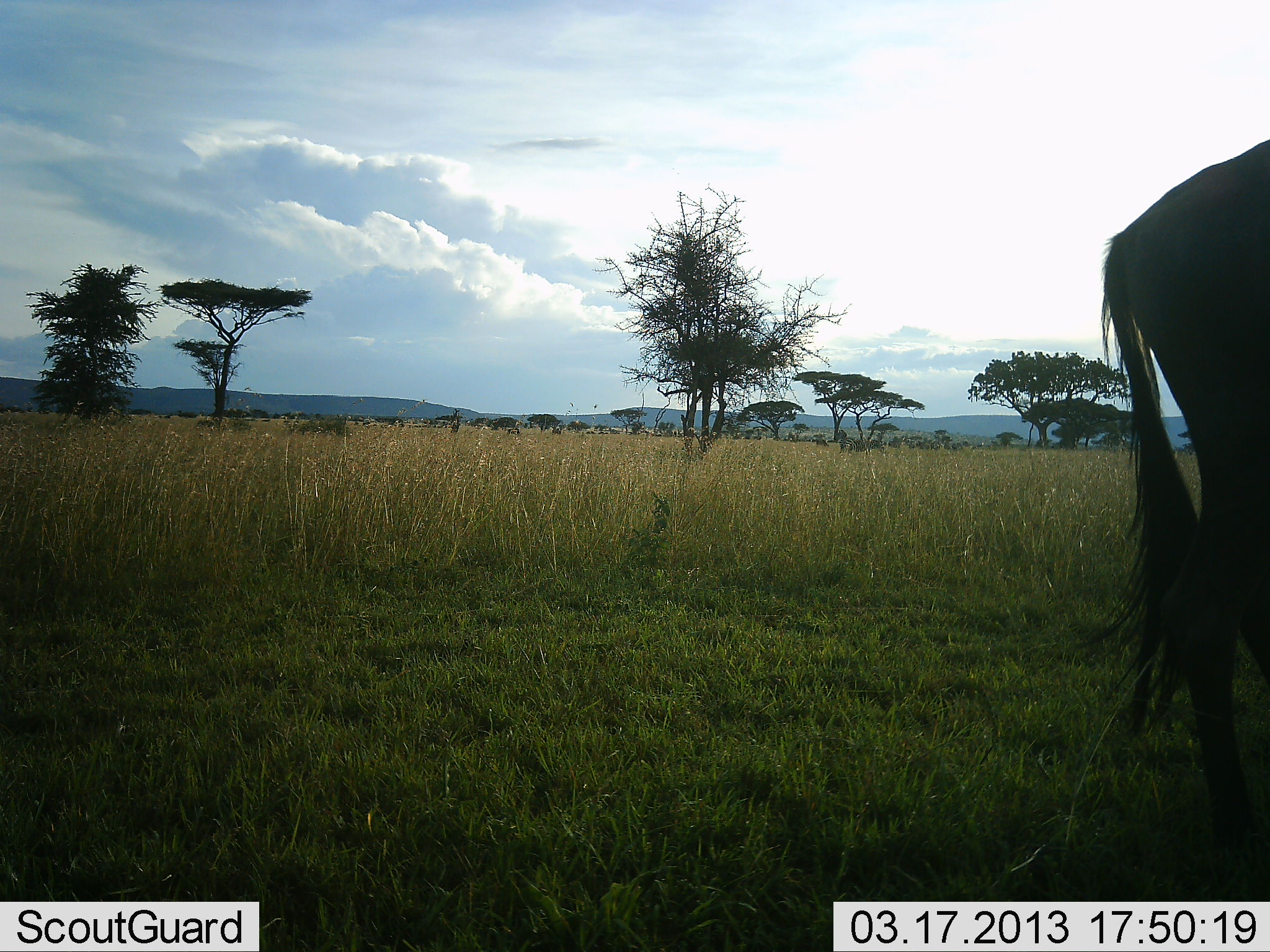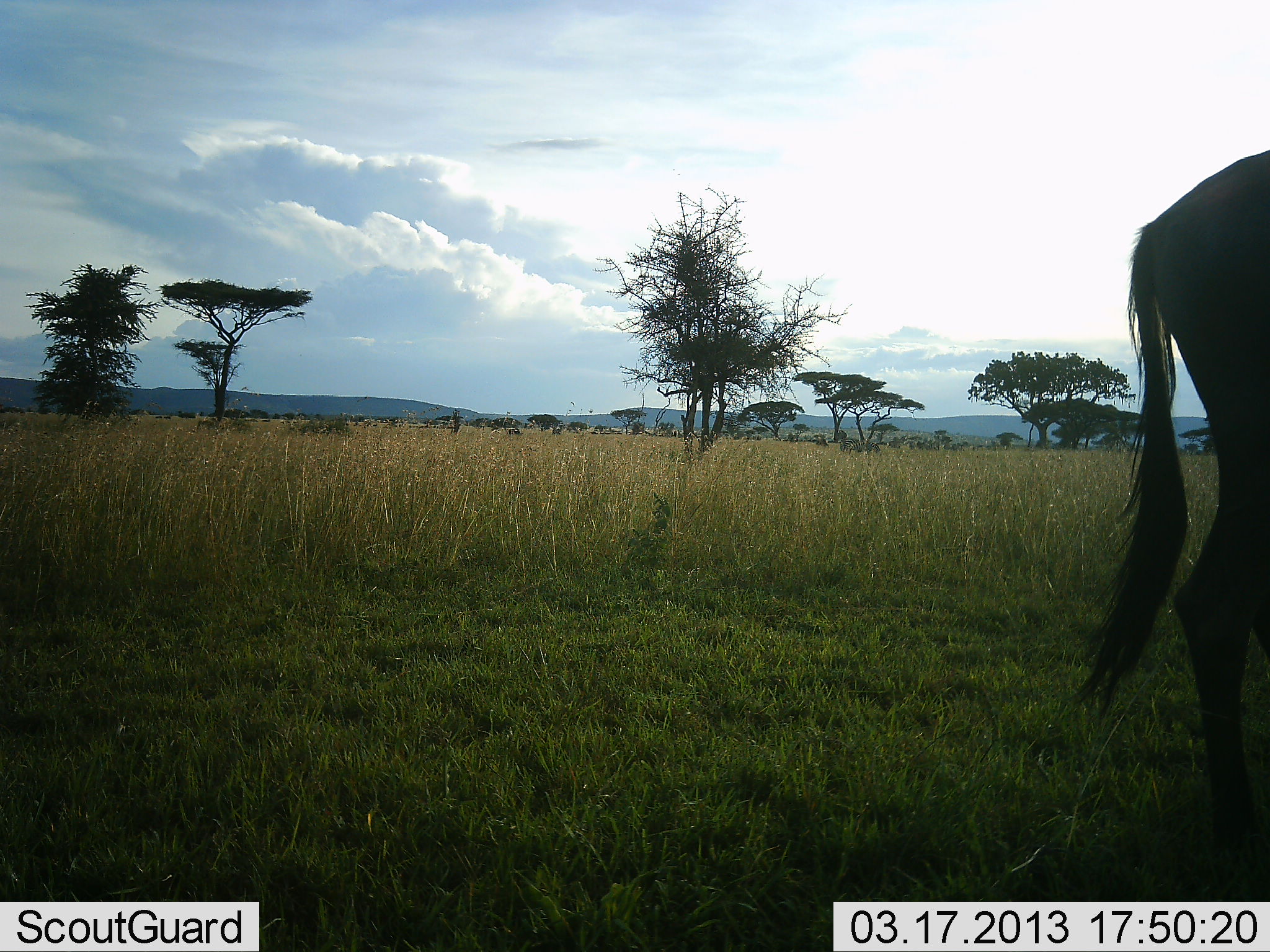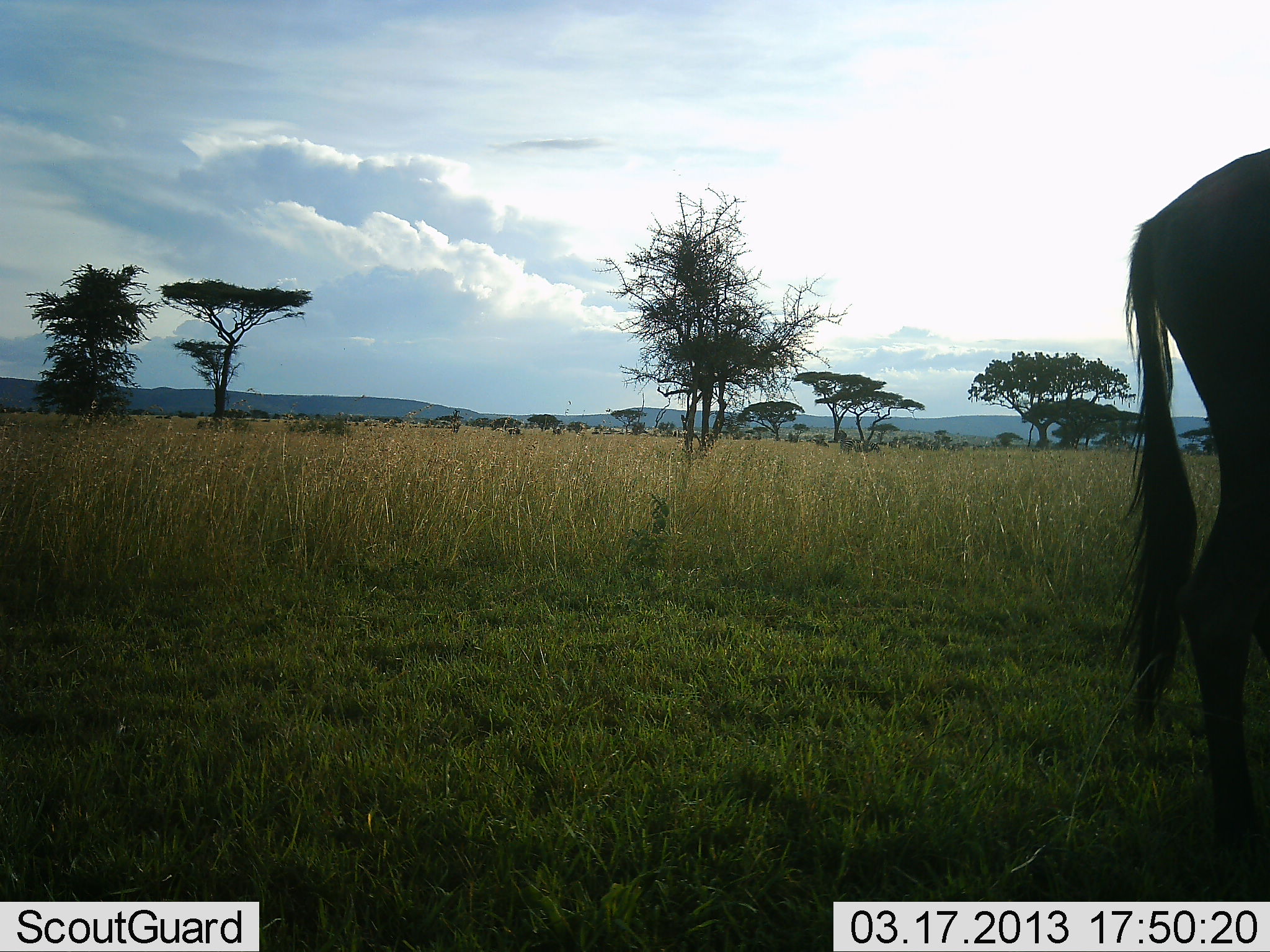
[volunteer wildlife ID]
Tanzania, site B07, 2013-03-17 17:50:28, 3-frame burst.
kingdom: Animalia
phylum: Chordata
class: Mammalia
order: Artiodactyla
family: Bovidae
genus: Connochaetes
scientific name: Connochaetes taurinus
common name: blue wildebeest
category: wildebeest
Wildebeest (blue wildebeest) (Connochaetes taurinus), count 1. Behavior (volunteer vote fractions): standing 84%, resting 0%, moving 19%, interacting 0%. Young present (vote fraction): 0%. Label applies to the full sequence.